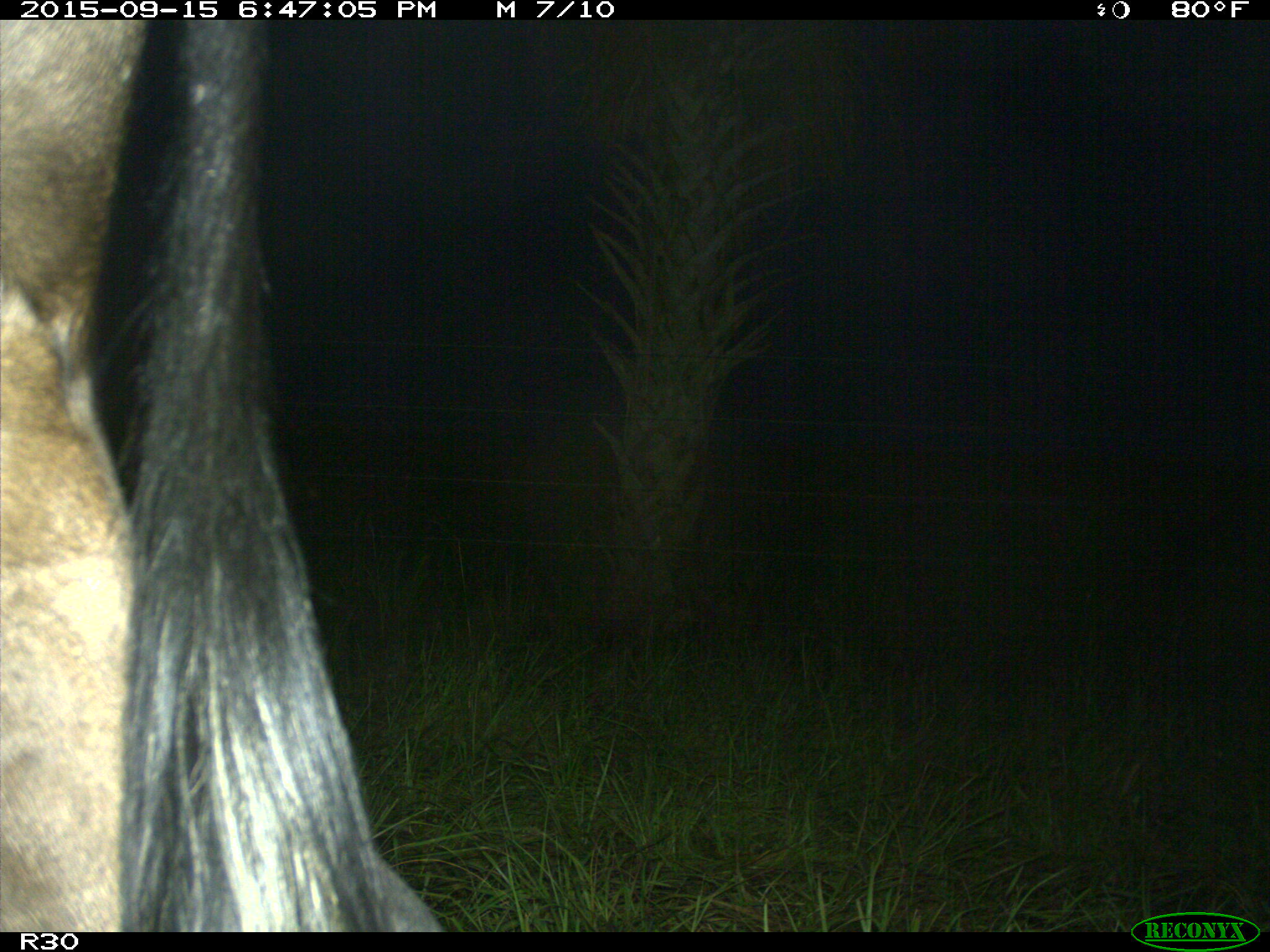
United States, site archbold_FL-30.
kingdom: Animalia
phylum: Chordata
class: Mammalia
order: Artiodactyla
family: Bovidae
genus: Bos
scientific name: Bos taurus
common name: domestic cow